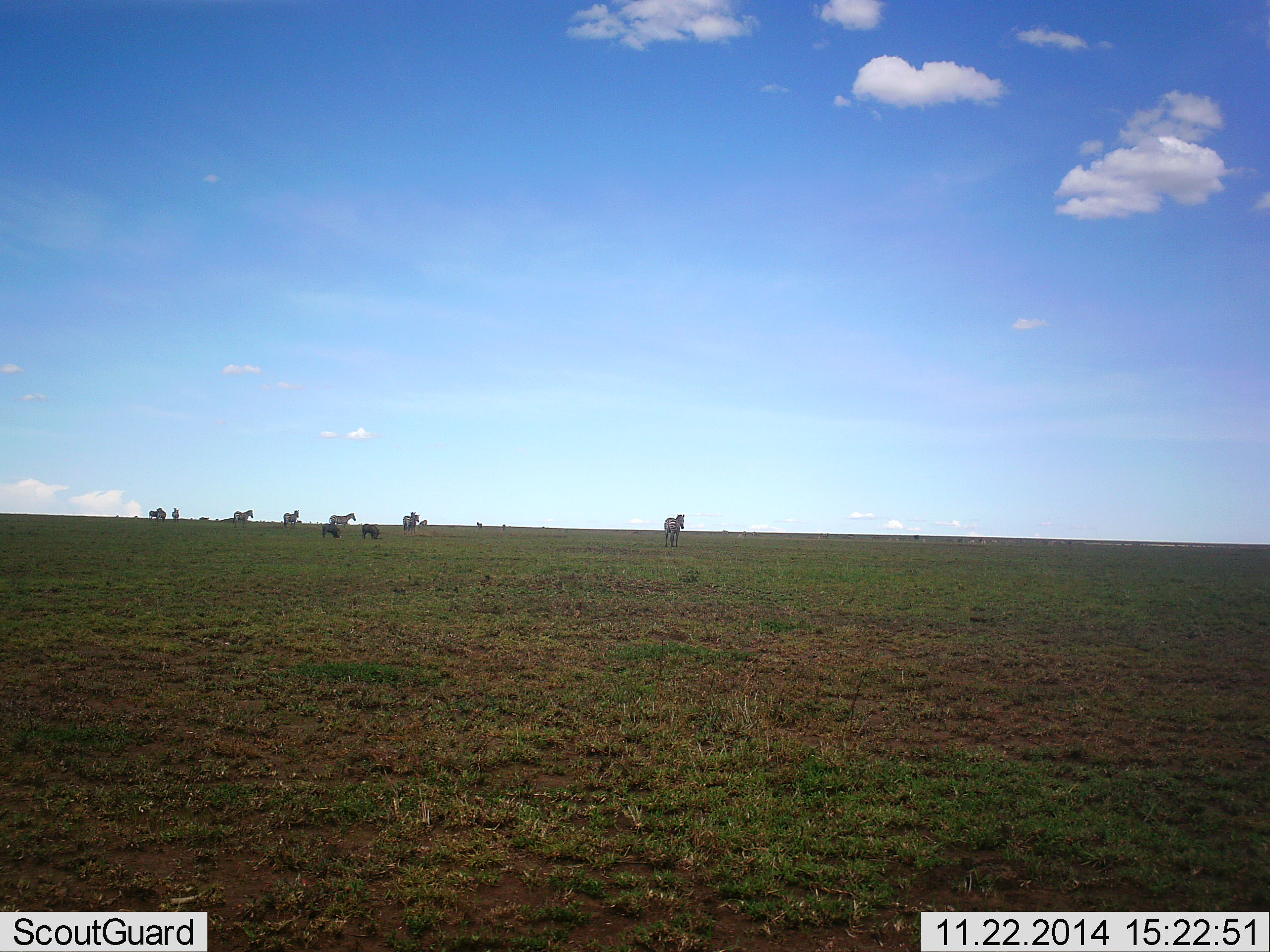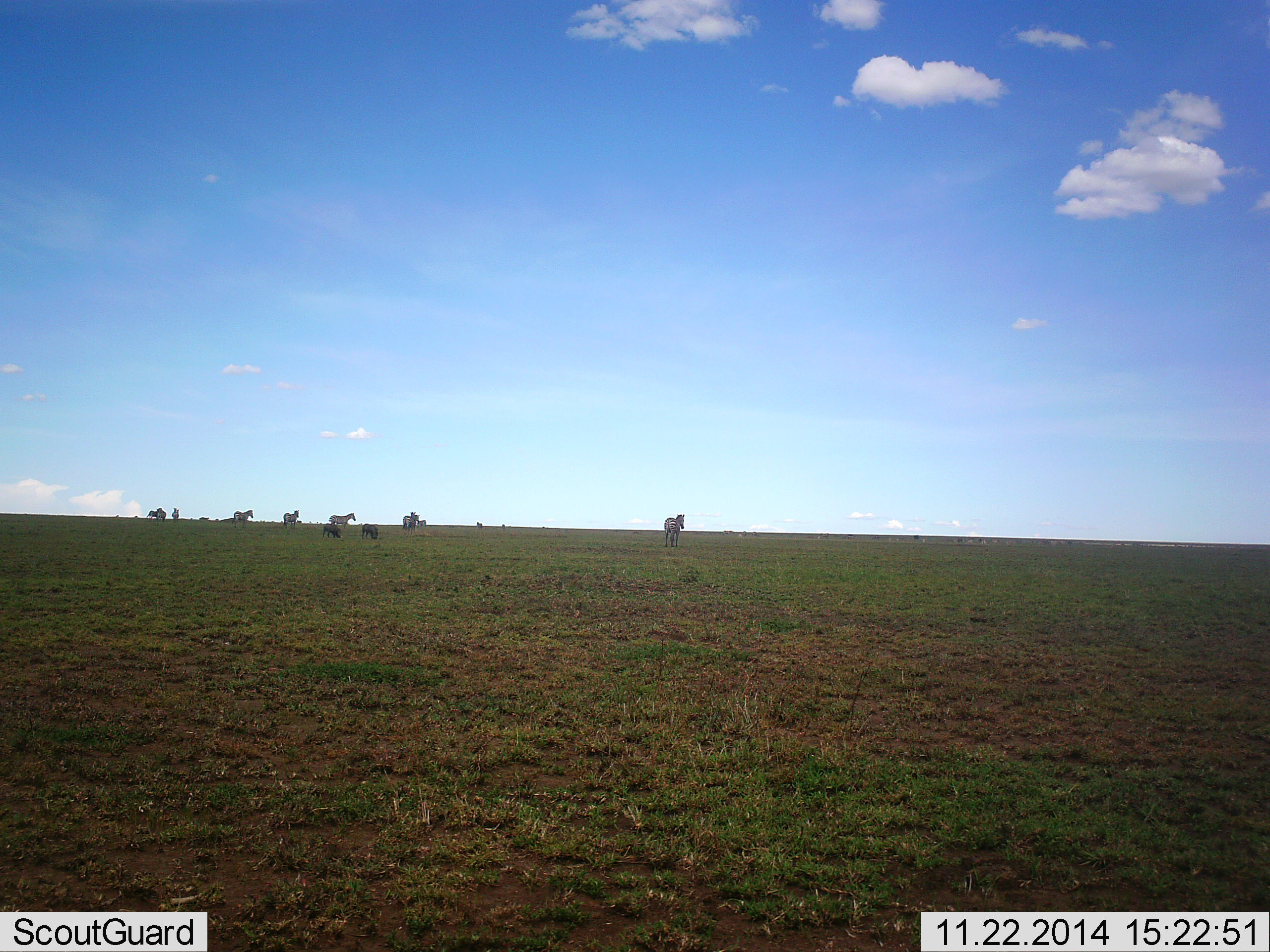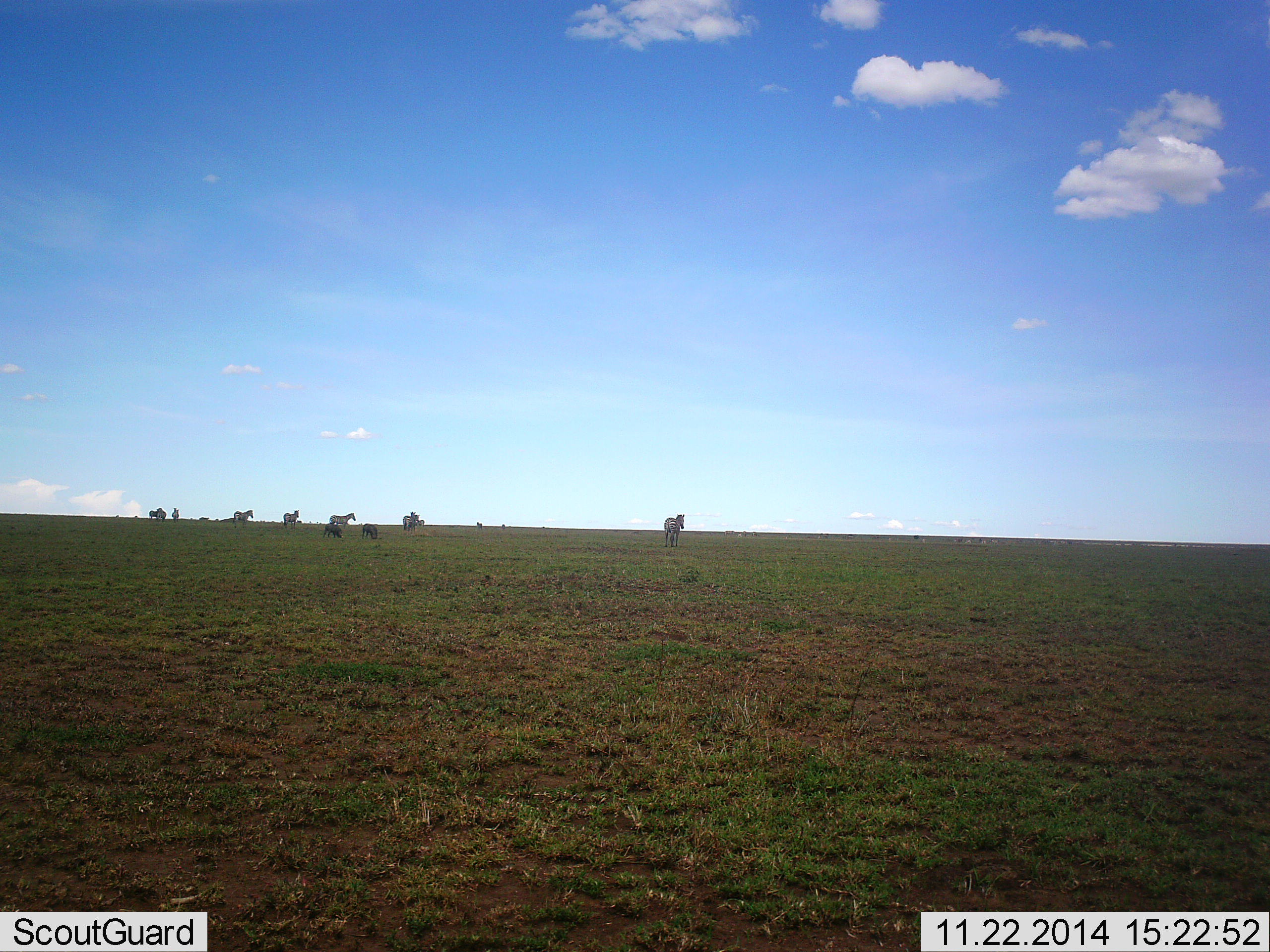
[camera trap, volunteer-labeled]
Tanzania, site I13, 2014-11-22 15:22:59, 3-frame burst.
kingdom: Animalia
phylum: Chordata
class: Mammalia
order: Artiodactyla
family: Suidae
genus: Phacochoerus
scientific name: Phacochoerus africanus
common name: warthog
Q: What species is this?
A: Warthog (Phacochoerus africanus).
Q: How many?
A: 2.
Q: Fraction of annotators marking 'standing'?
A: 12%.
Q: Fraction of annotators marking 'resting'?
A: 0%.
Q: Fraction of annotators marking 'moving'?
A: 12%.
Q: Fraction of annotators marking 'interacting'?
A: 0%.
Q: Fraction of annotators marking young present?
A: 0%.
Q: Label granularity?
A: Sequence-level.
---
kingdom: Animalia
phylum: Chordata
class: Mammalia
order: Perissodactyla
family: Equidae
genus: Equus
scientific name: Equus quagga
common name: plains zebra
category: zebra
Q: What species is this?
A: Zebra (plains zebra) (Equus quagga).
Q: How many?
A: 8.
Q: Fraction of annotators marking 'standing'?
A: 82%.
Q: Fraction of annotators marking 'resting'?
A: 0%.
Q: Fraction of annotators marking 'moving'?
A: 32%.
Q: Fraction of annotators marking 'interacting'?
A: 0%.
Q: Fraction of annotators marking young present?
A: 9%.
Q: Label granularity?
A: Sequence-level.